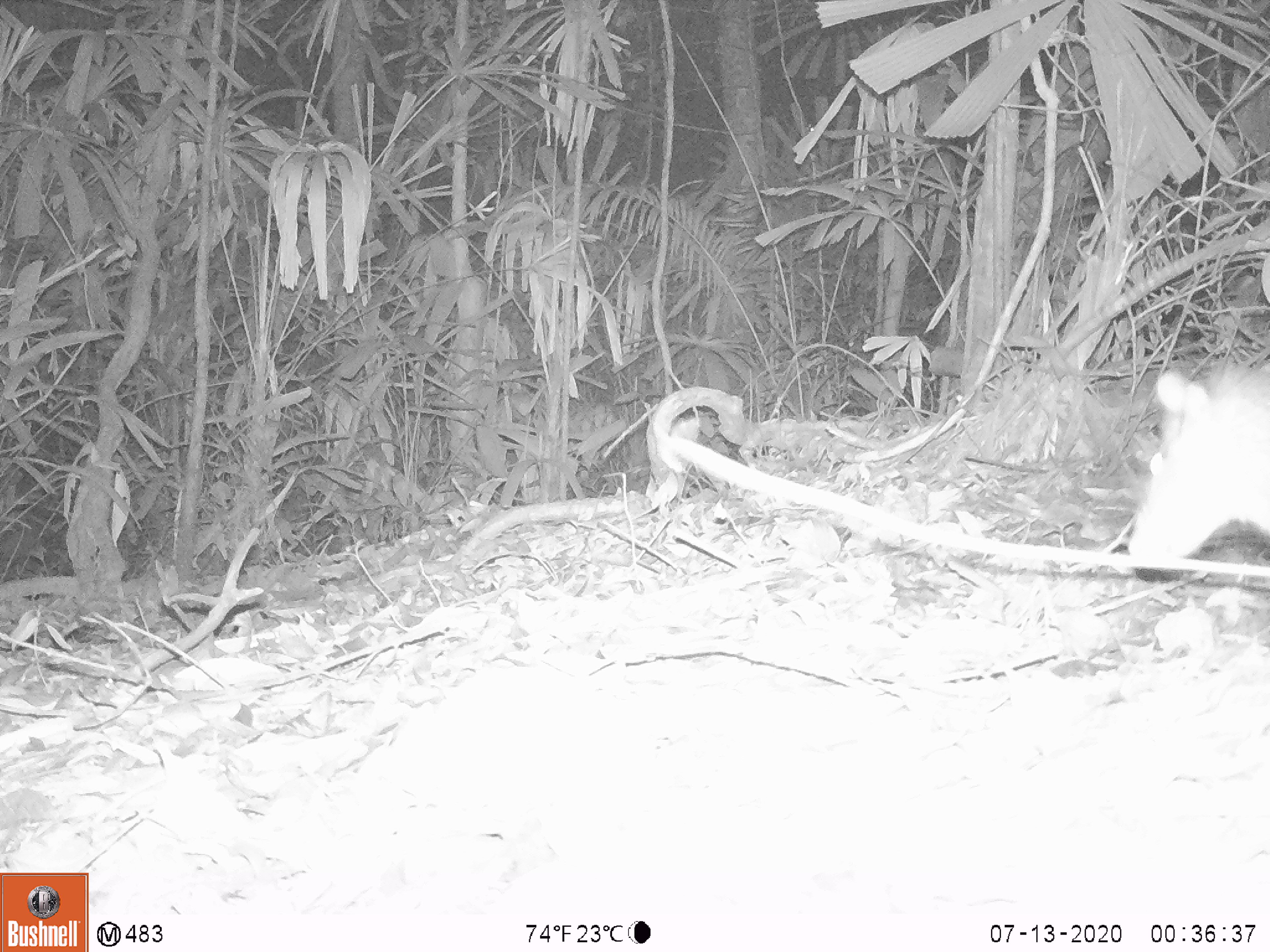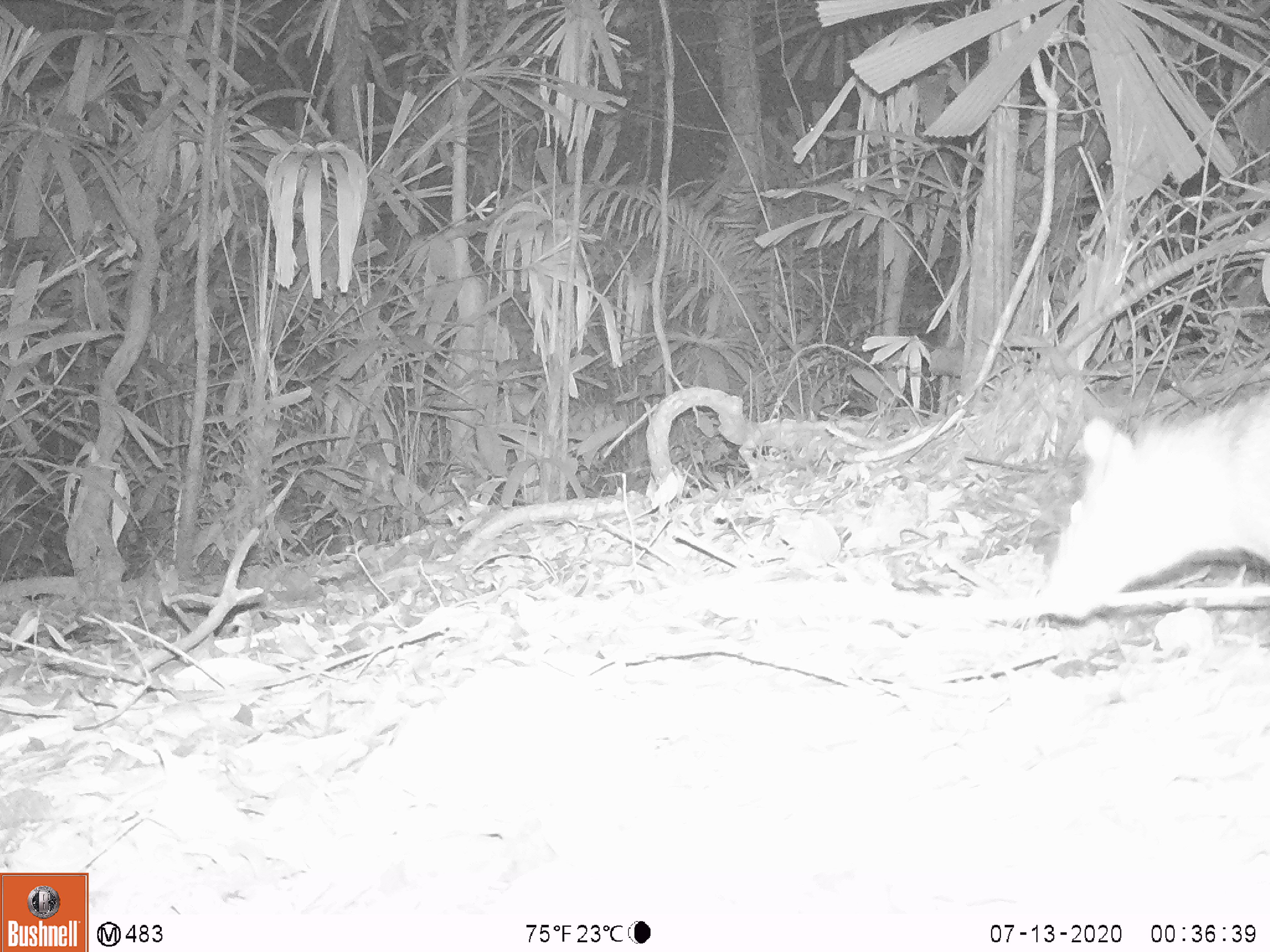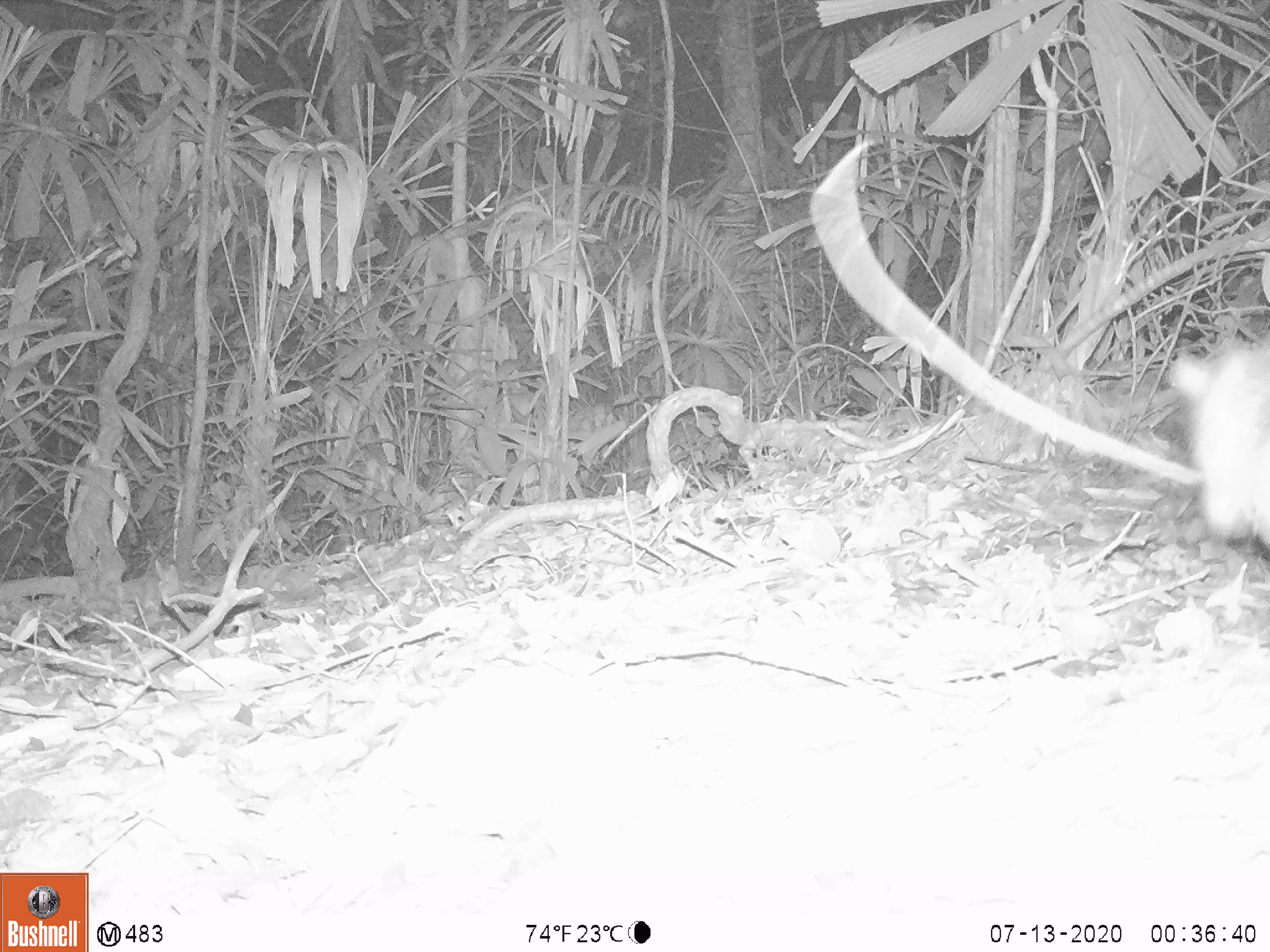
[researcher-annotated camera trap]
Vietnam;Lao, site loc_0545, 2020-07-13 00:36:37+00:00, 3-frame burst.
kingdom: Animalia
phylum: Chordata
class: Mammalia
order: Rodentia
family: Hystricidae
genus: Atherurus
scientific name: Atherurus macrourus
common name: asiatic brush-tailed porcupine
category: asiatic brush tailed porcupine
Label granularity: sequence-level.